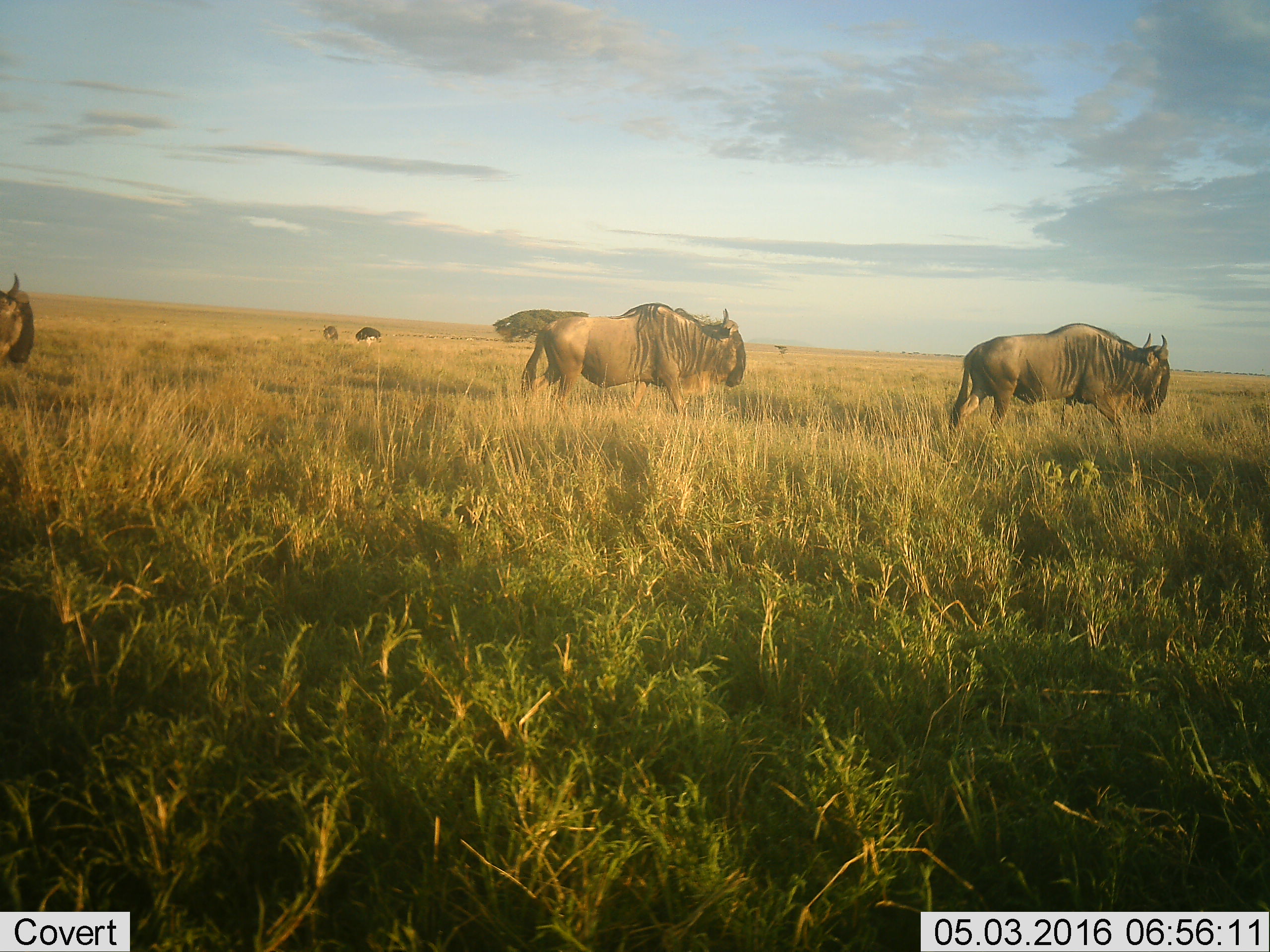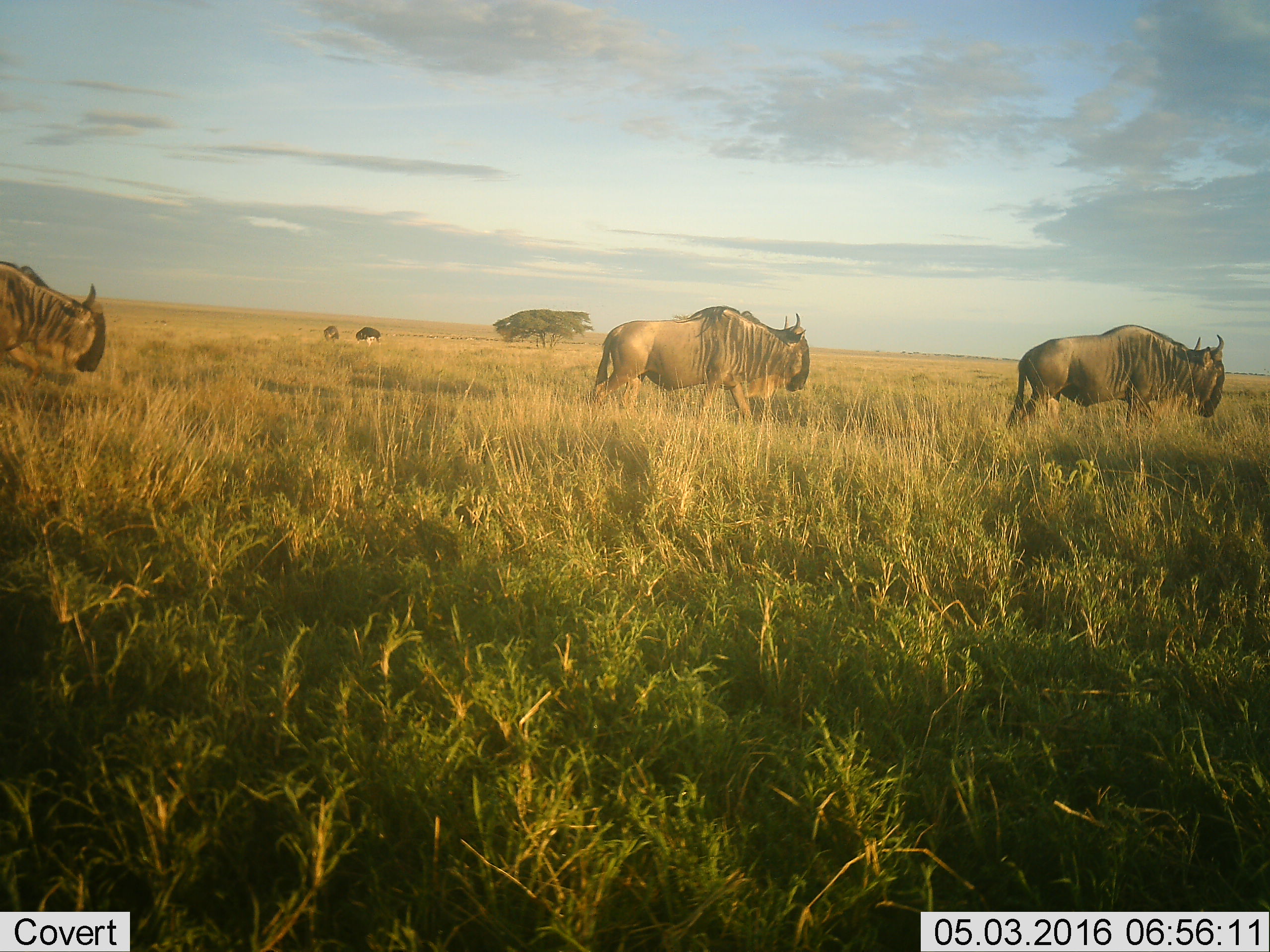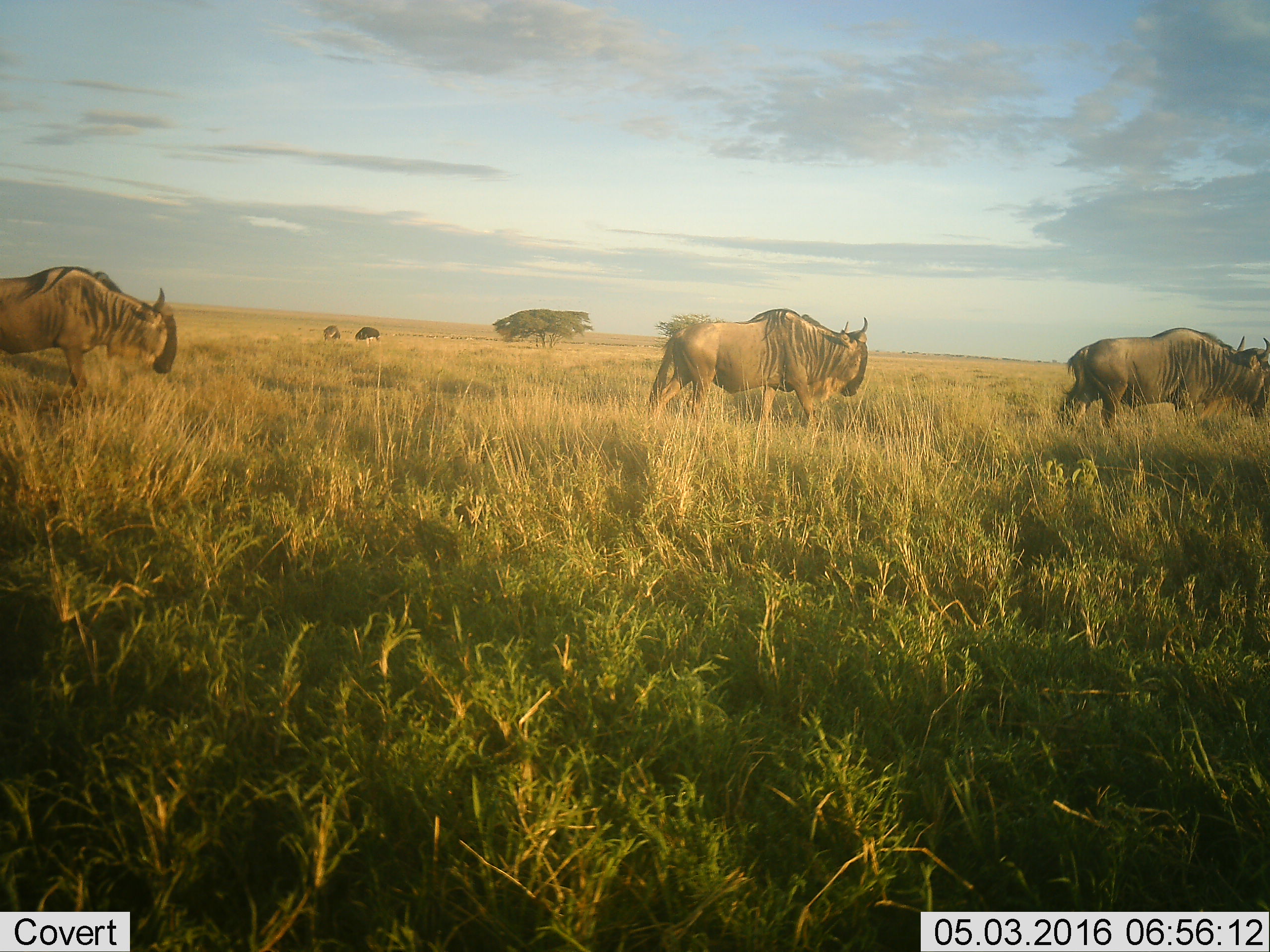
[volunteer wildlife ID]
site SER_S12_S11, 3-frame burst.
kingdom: Animalia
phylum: Chordata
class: Aves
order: Struthioniformes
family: Struthionidae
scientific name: Struthionidae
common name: ostrich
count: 2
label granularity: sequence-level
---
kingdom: Animalia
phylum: Chordata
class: Mammalia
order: Artiodactyla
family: Bovidae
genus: Connochaetes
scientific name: Connochaetes taurinus taurinus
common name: blue wildebeest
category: wildebeestblue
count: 3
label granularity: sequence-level